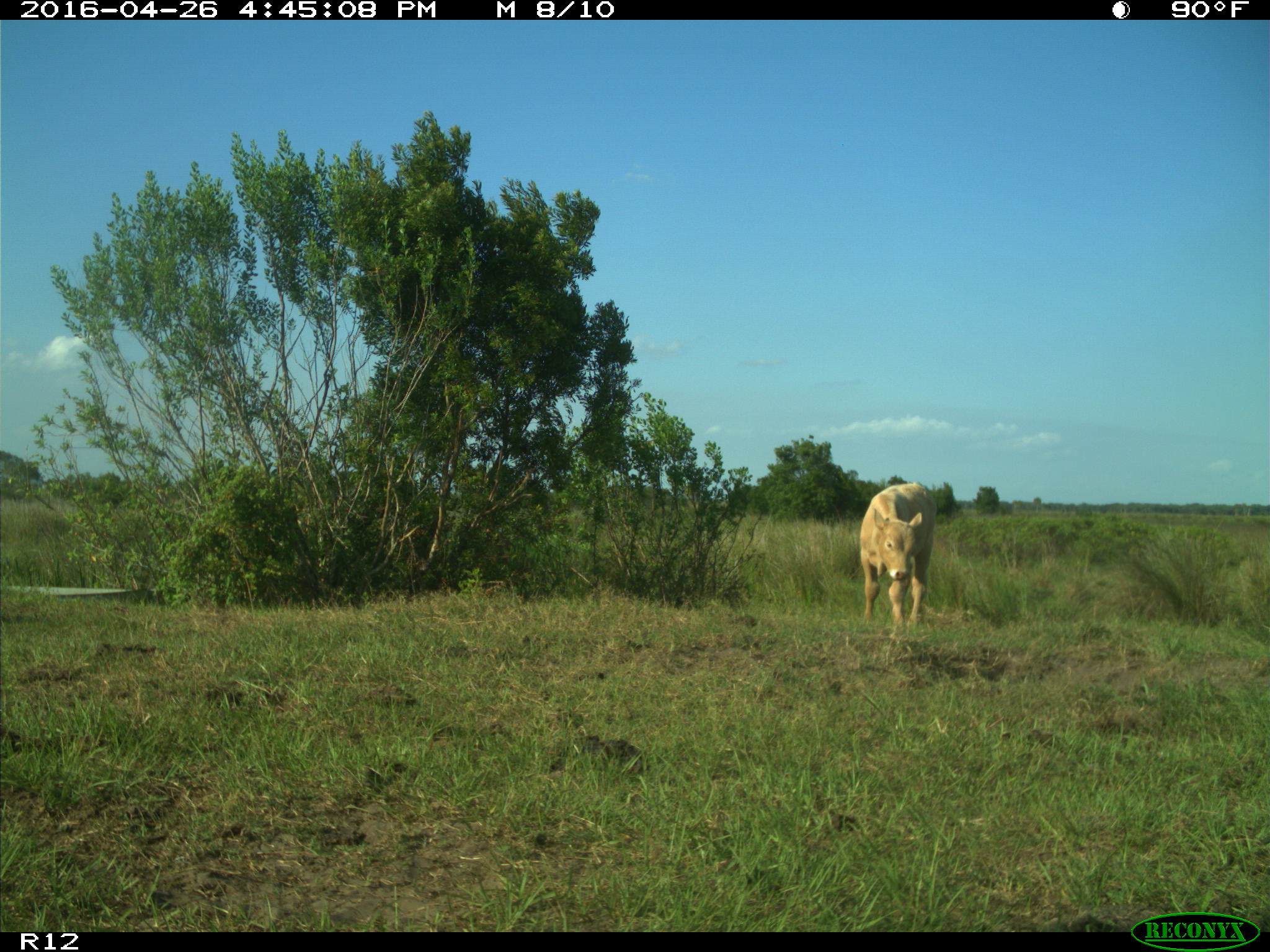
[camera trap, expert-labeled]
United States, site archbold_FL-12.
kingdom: Animalia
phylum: Chordata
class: Mammalia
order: Artiodactyla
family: Bovidae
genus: Bos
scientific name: Bos taurus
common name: domestic cow